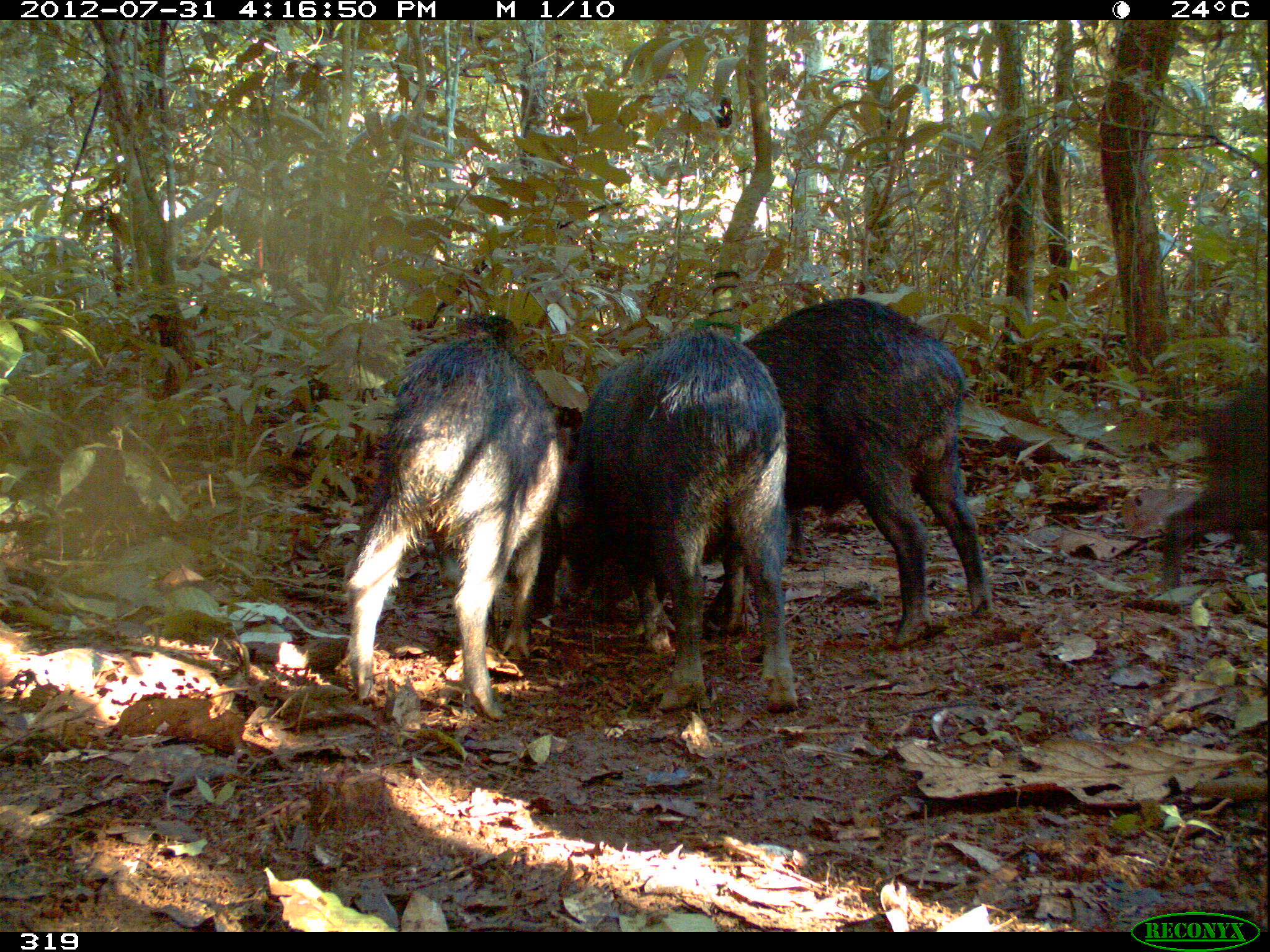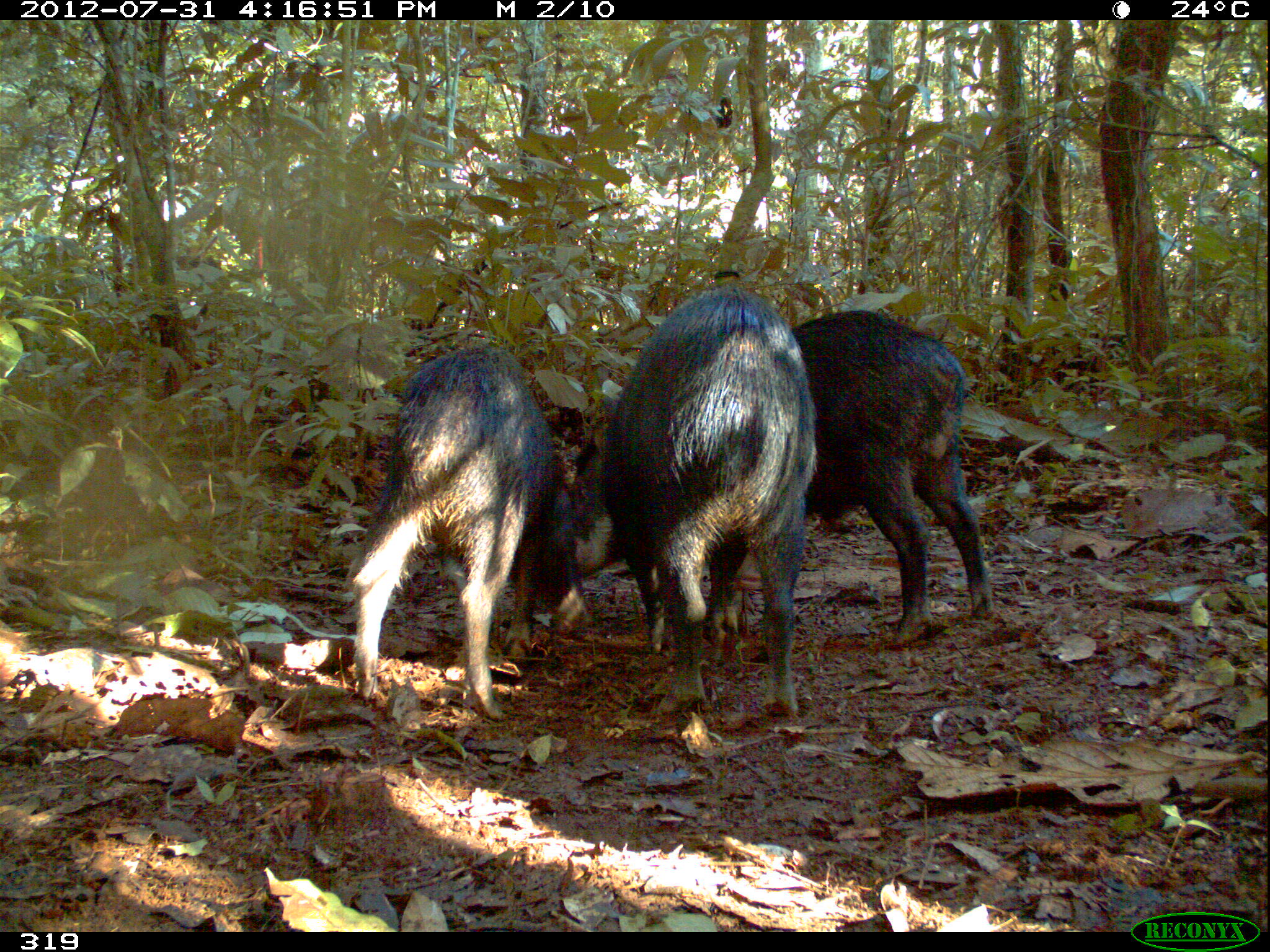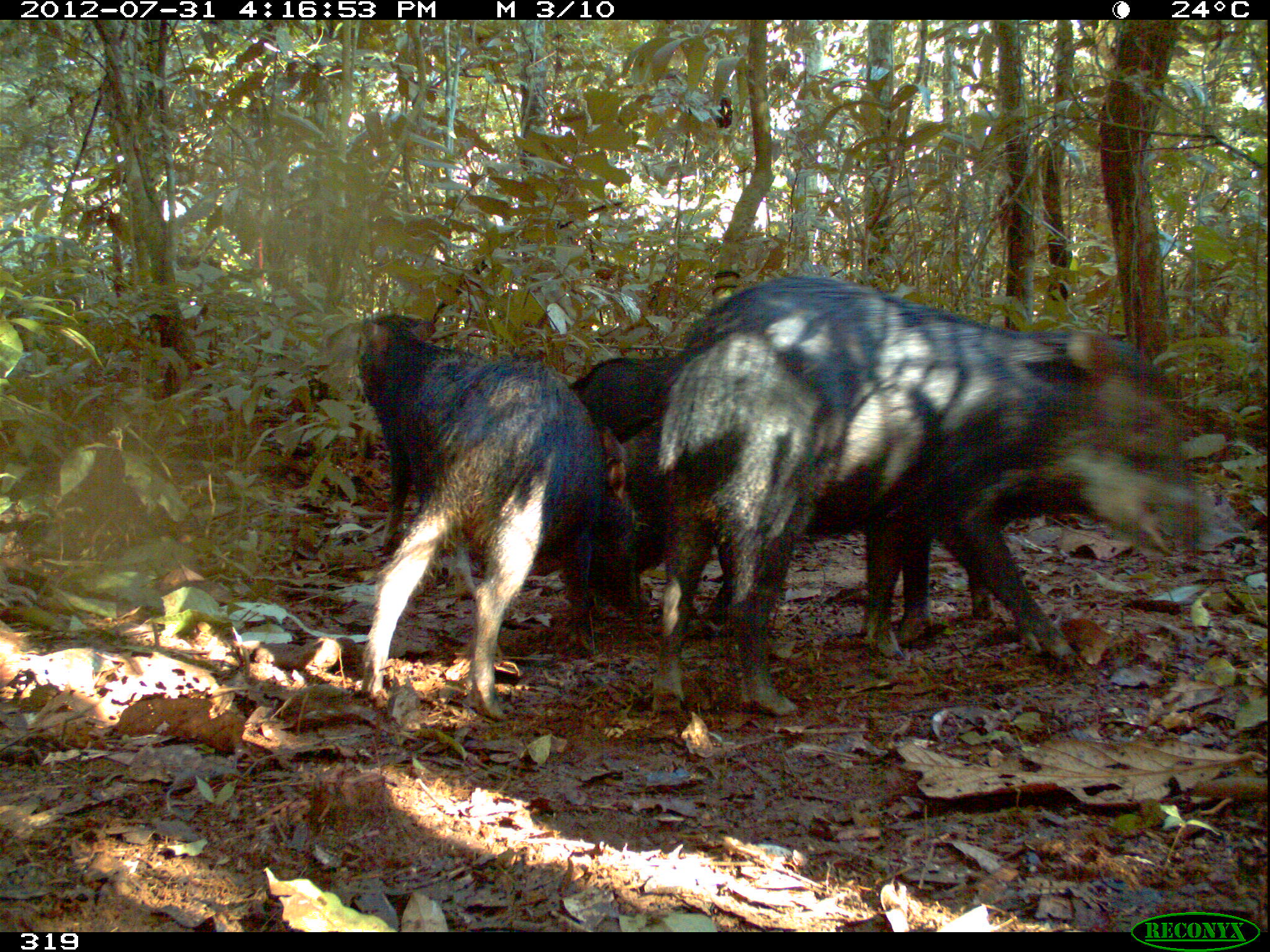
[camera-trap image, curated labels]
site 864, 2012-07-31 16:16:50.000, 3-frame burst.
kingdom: Animalia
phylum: Chordata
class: Mammalia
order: Artiodactyla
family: Tayassuidae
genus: Tayassu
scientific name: Tayassu pecari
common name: white-lipped peccary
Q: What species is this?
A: Tayassu pecari (white-lipped peccary).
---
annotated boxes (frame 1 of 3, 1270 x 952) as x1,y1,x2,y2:
tayassu pecari: 559,325,797,713; 736,296,994,648; 342,338,563,722; 1159,372,1264,587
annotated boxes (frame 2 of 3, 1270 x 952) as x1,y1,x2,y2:
tayassu pecari: 547,287,814,721; 343,339,573,720; 790,308,996,646